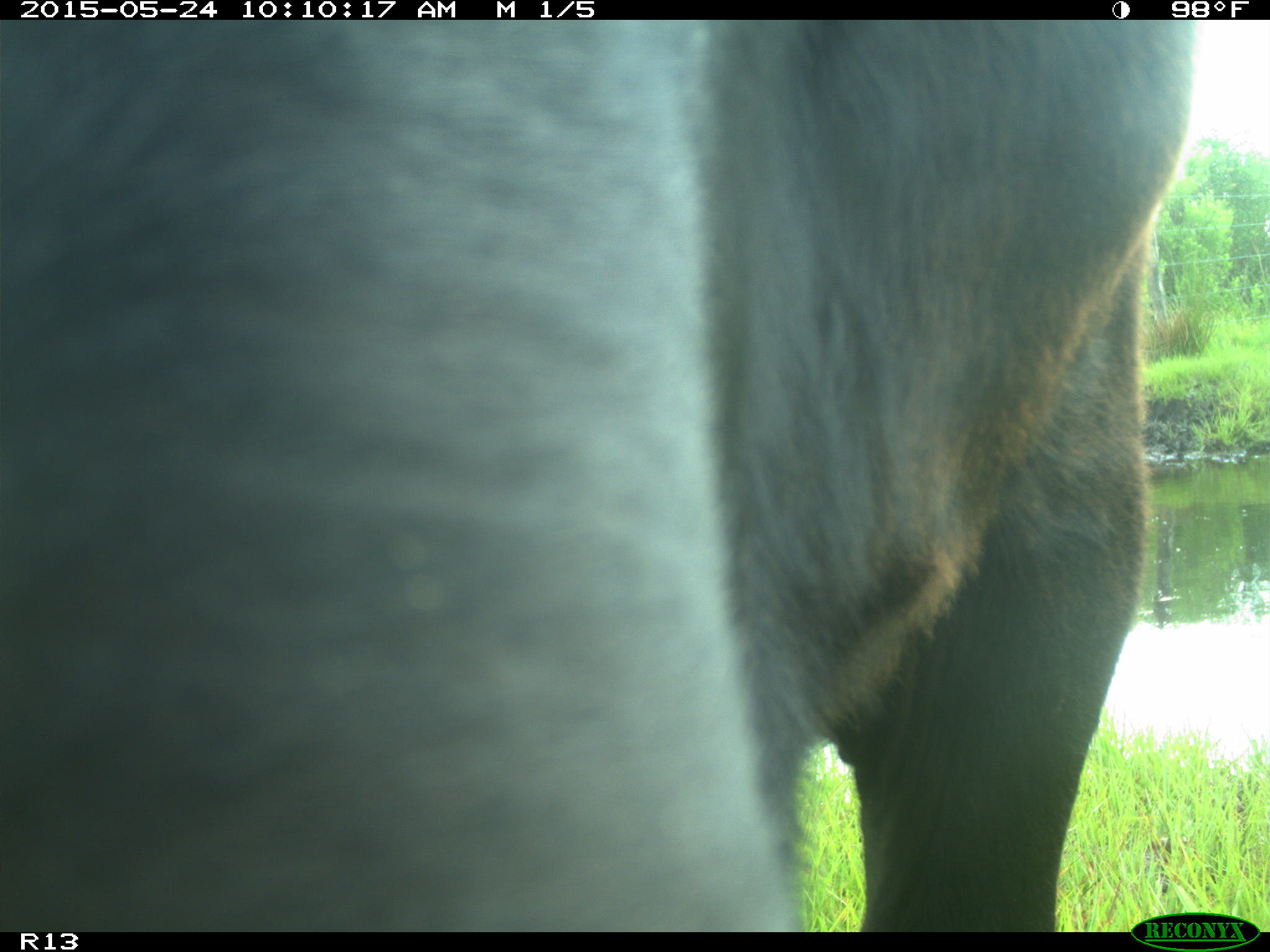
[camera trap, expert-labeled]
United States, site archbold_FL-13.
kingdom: Animalia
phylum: Chordata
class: Mammalia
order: Artiodactyla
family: Bovidae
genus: Bos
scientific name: Bos taurus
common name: domestic cow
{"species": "Bos taurus (domestic cow)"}